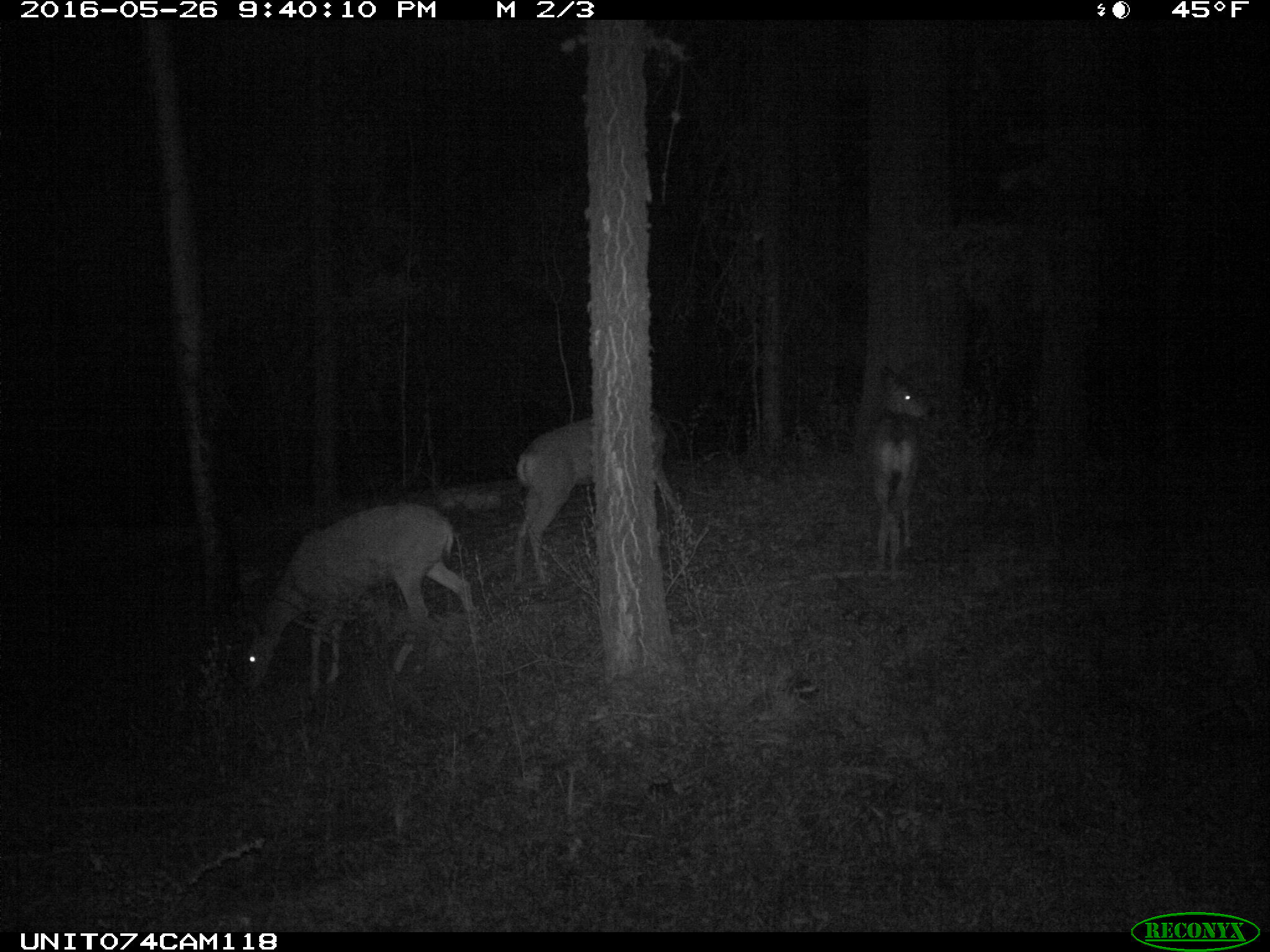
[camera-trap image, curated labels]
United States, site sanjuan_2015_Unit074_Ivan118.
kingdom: Animalia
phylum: Chordata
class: Mammalia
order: Artiodactyla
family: Cervidae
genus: Odocoileus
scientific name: Odocoileus hemionus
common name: mule deer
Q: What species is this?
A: Odocoileus hemionus (mule deer).